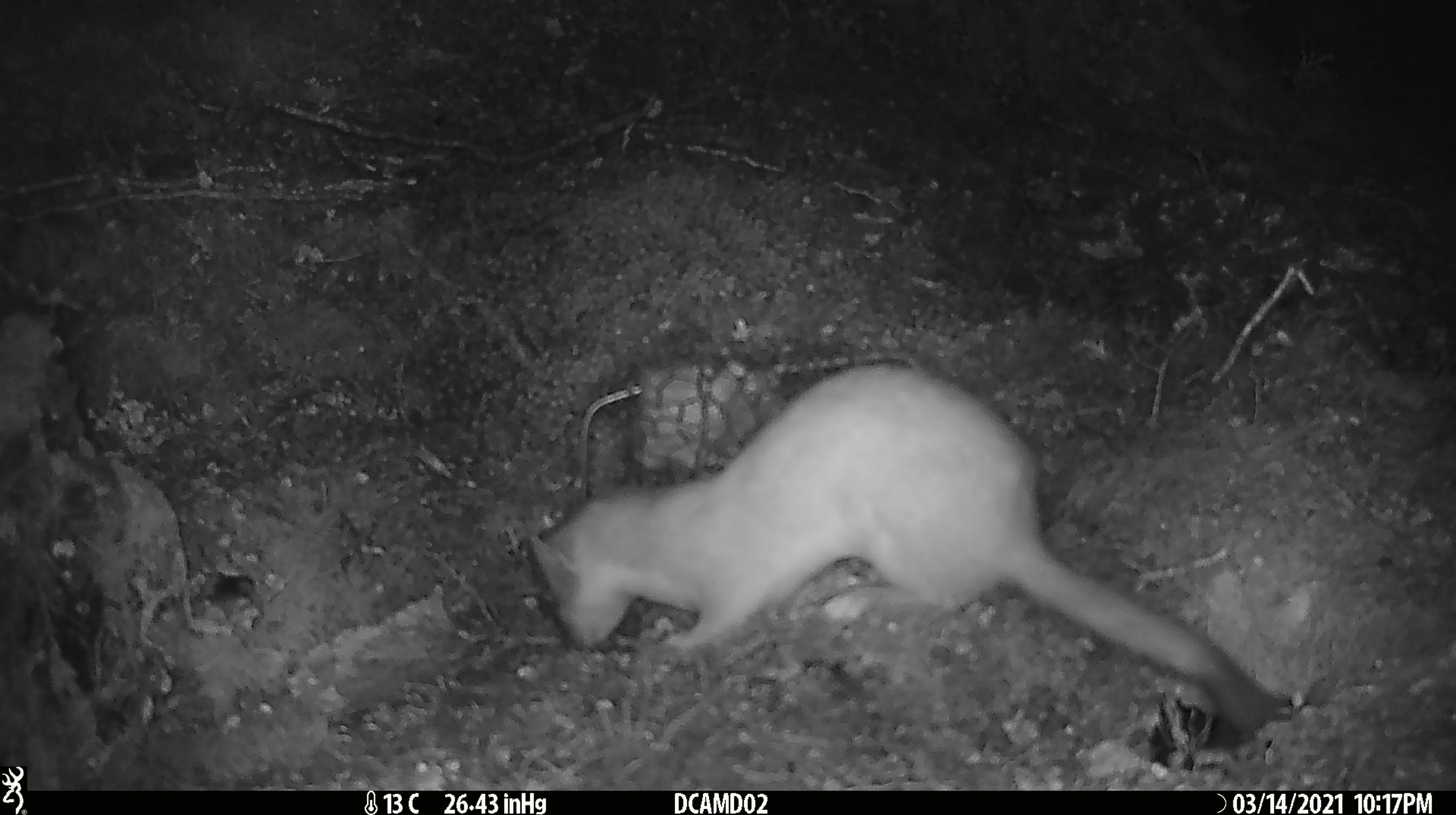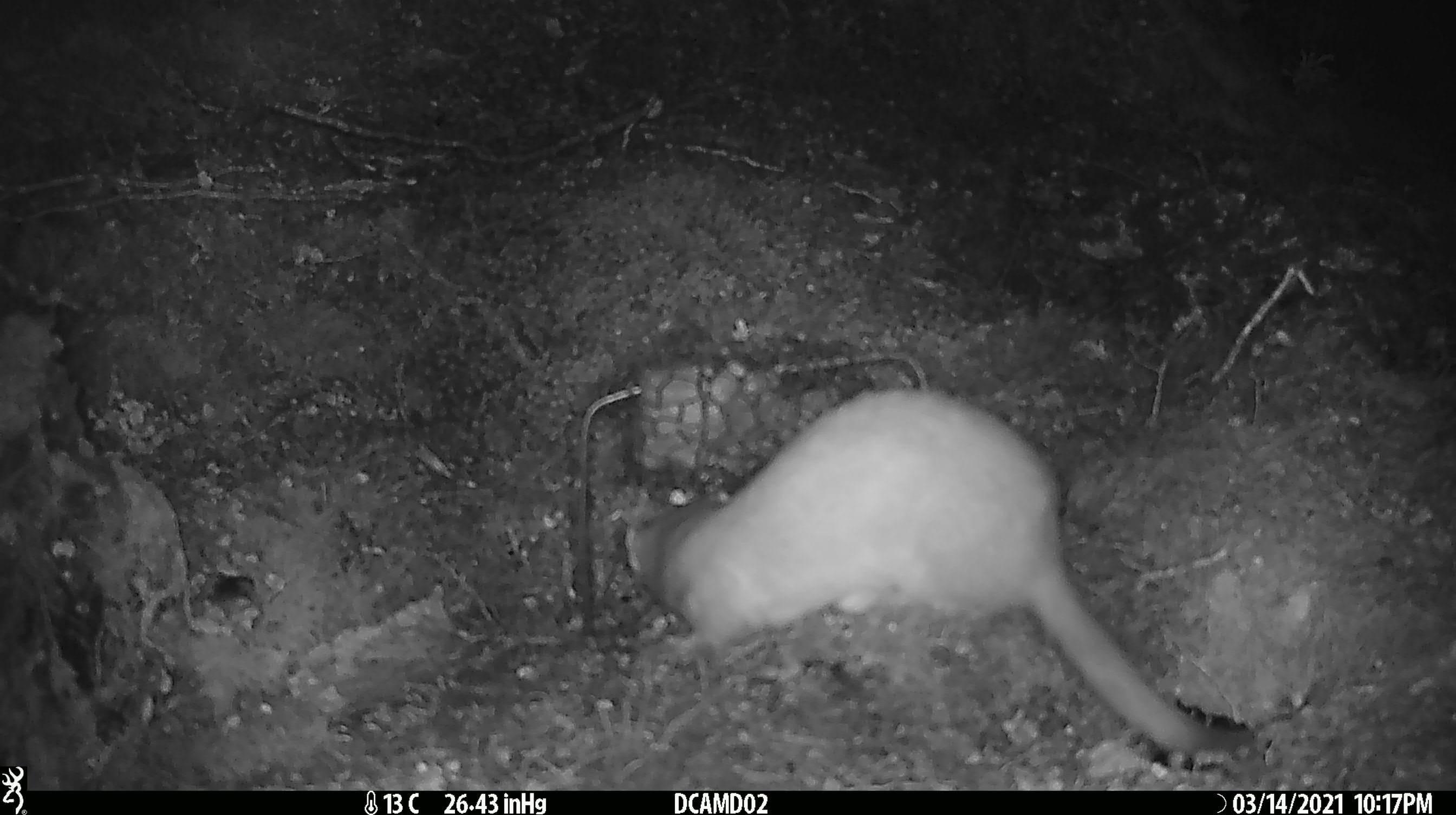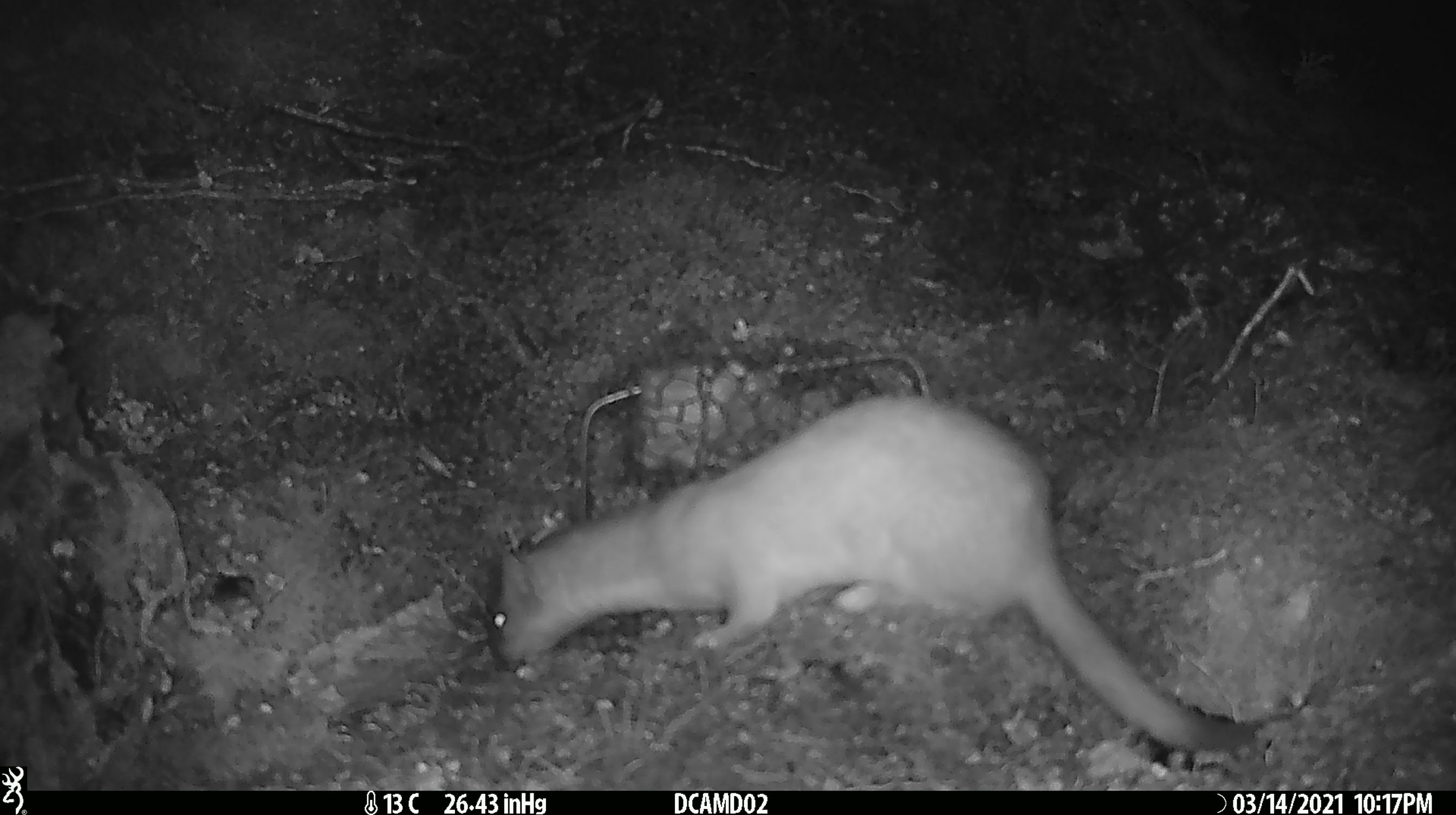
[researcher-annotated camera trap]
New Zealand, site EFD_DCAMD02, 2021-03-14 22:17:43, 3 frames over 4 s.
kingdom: Animalia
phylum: Chordata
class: Mammalia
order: Carnivora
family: Mustelidae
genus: Mustela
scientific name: Mustela erminea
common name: stoat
Stoat (Mustela erminea).